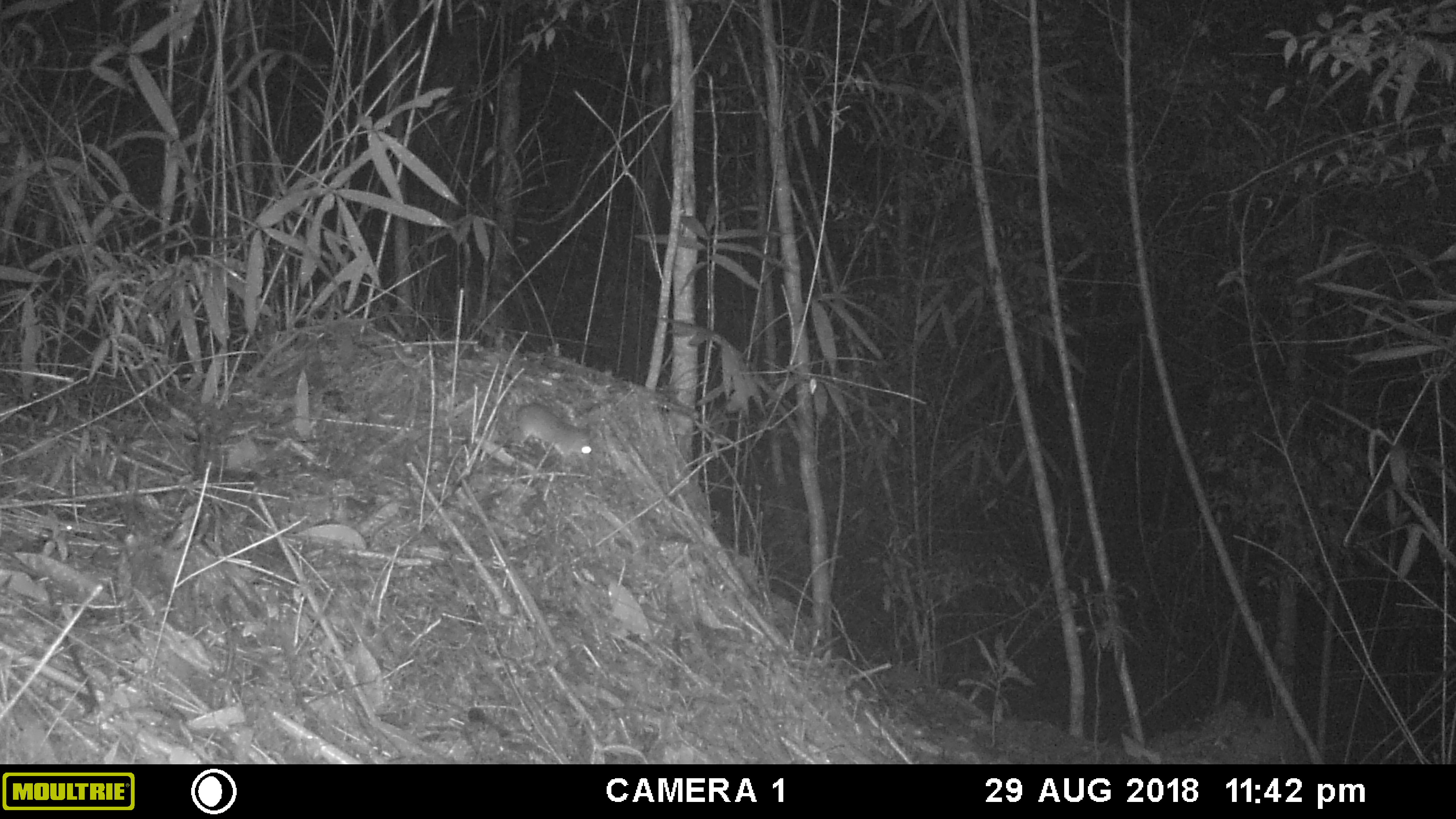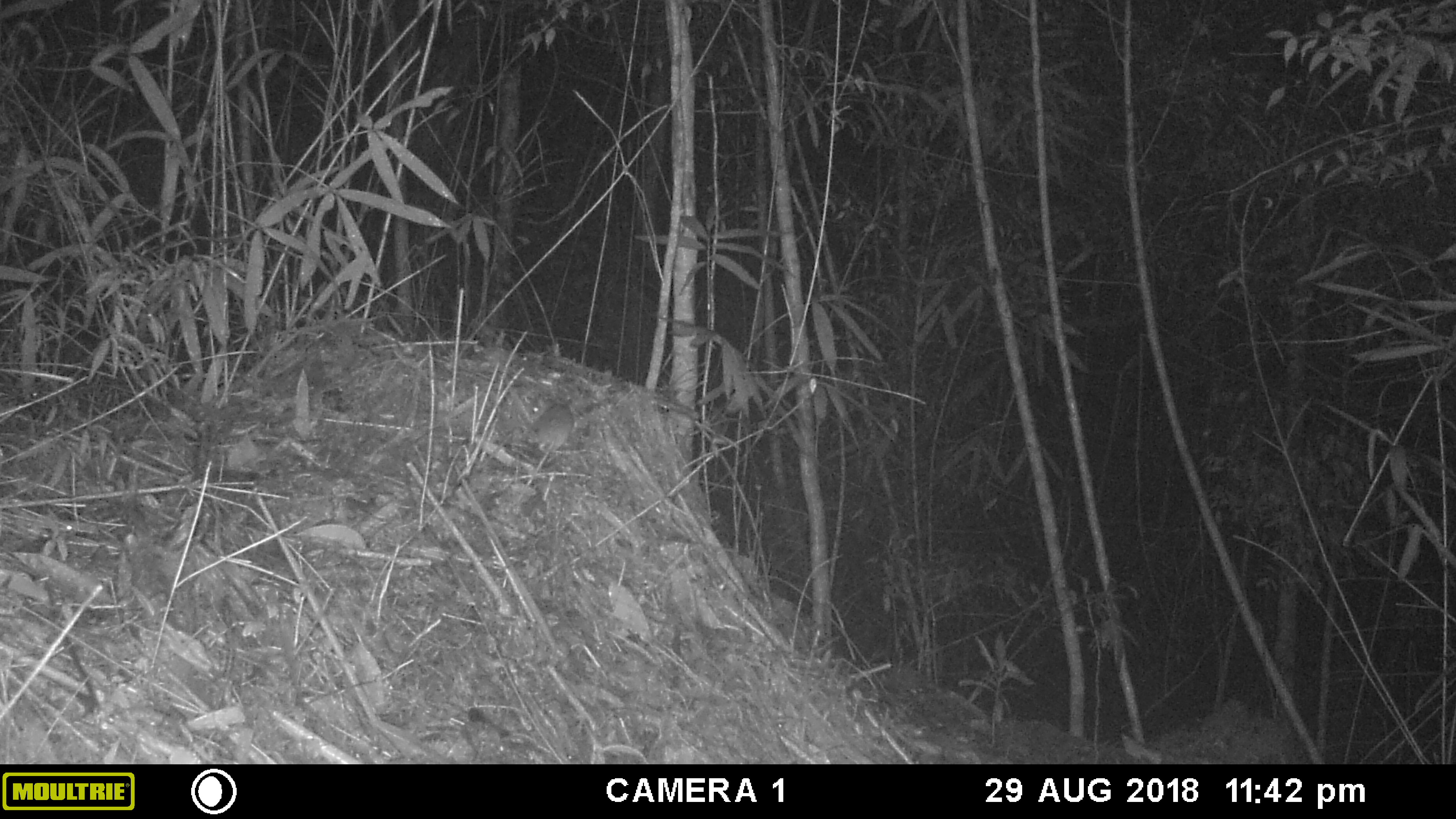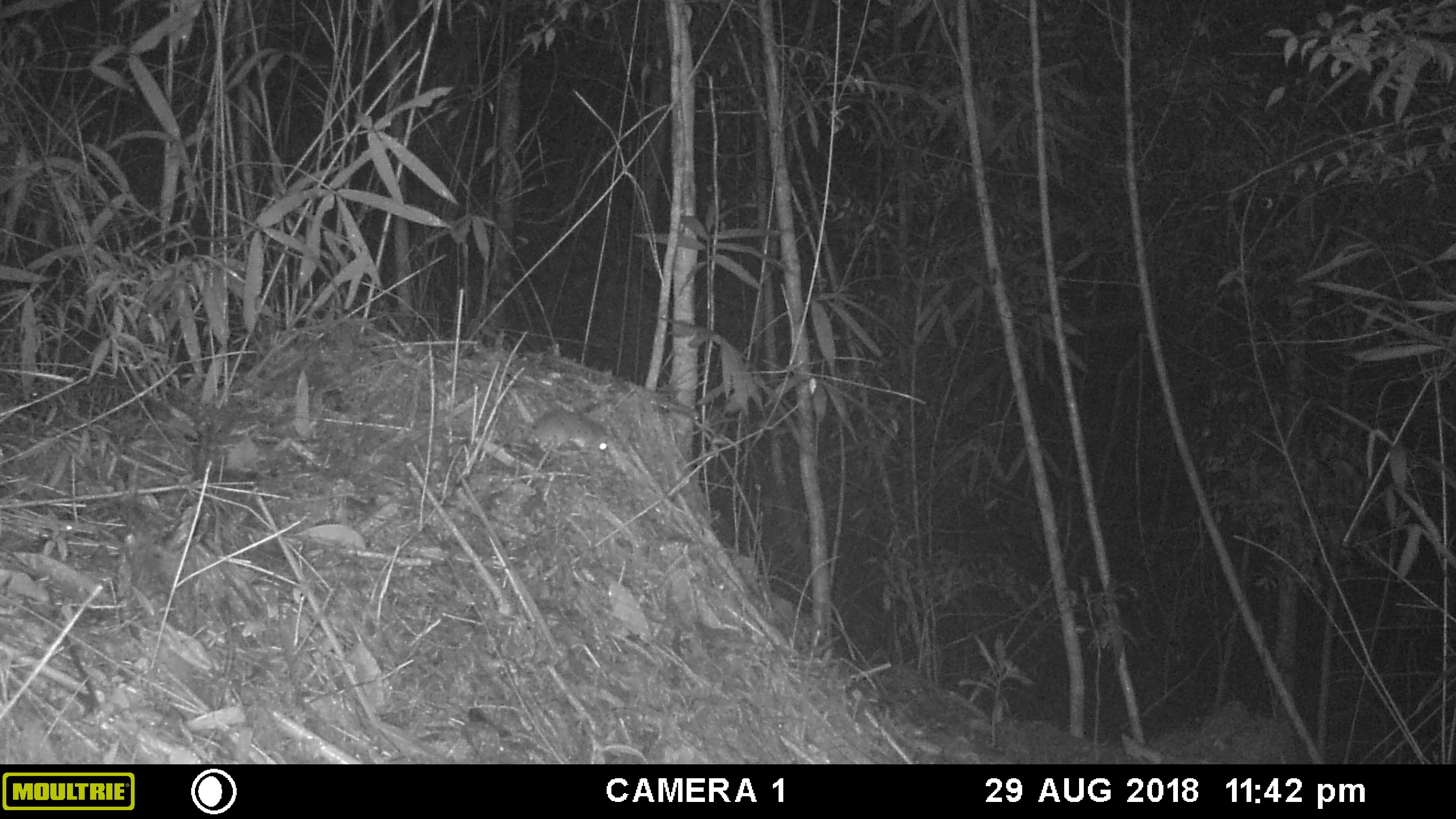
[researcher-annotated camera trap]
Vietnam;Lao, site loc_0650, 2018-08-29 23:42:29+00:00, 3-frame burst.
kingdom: Animalia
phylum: Chordata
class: Mammalia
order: Rodentia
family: Muridae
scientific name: Muridae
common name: old-world mice and rats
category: unidentified murid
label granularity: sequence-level